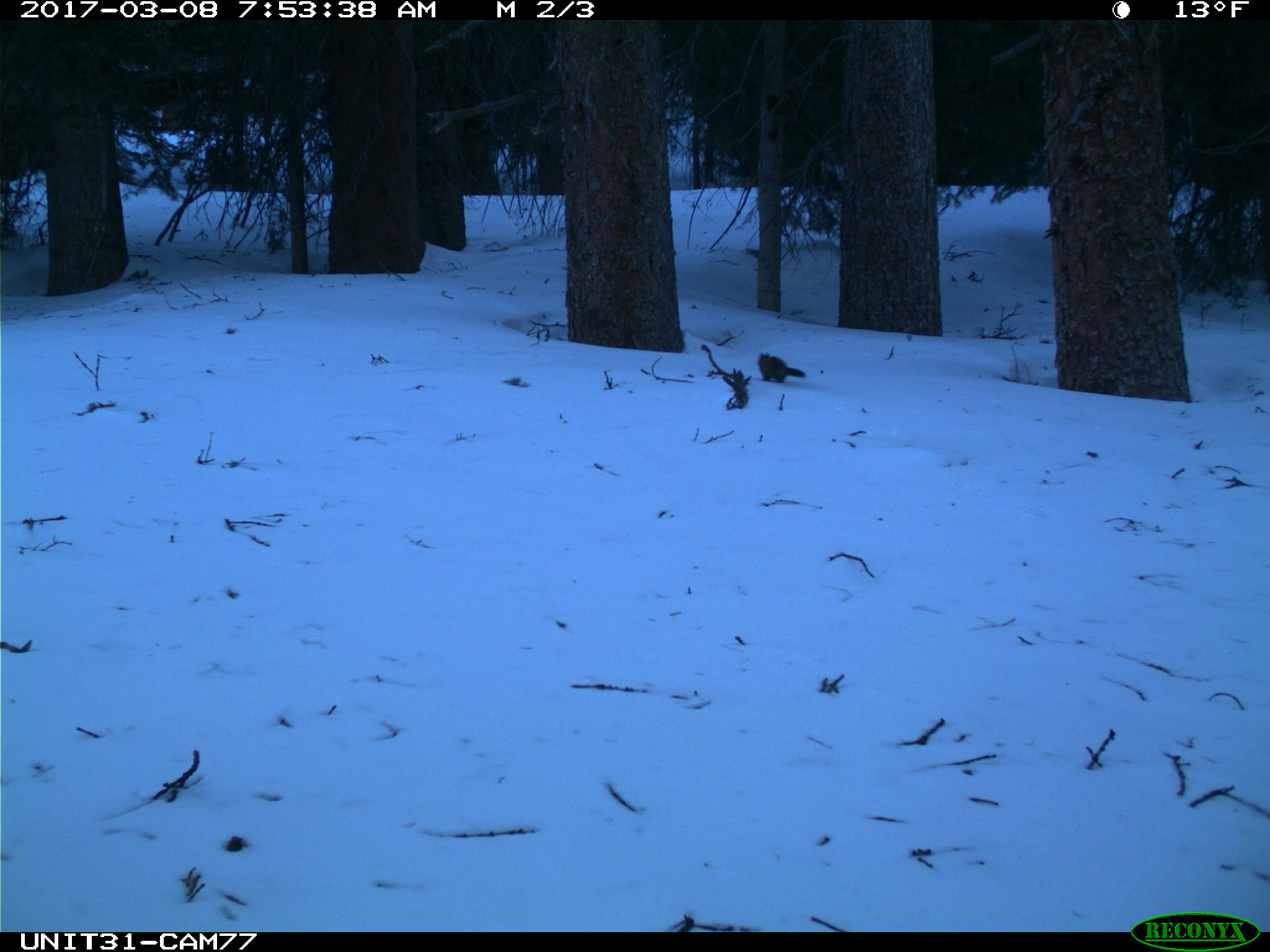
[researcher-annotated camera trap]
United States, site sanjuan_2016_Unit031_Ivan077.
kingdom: Animalia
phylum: Chordata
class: Mammalia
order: Rodentia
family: Sciuridae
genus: Tamiasciurus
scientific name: Tamiasciurus hudsonicus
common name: american red squirrel